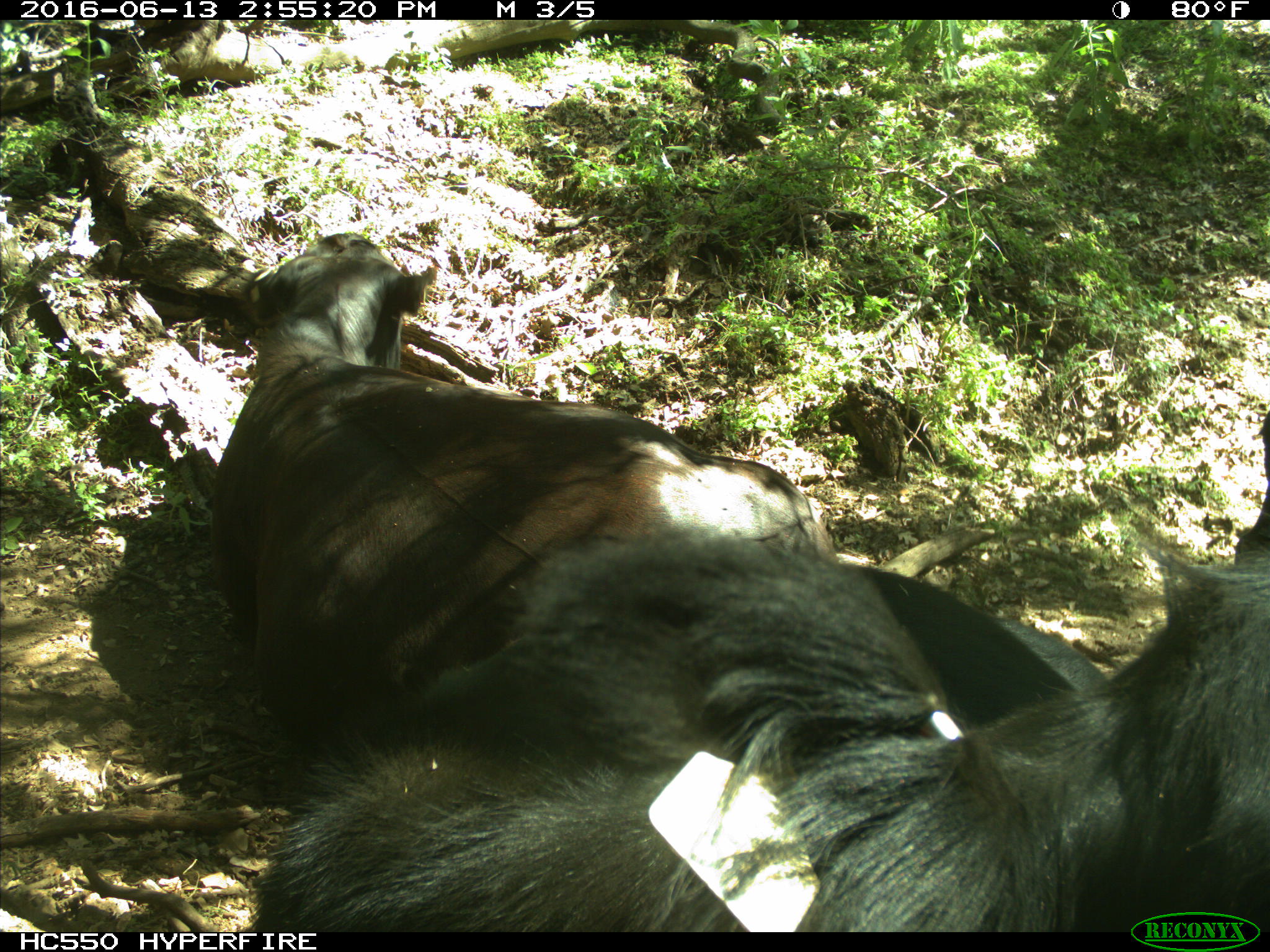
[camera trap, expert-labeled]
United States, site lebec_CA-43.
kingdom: Animalia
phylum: Chordata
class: Mammalia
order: Artiodactyla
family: Bovidae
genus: Bos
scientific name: Bos taurus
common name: domestic cow